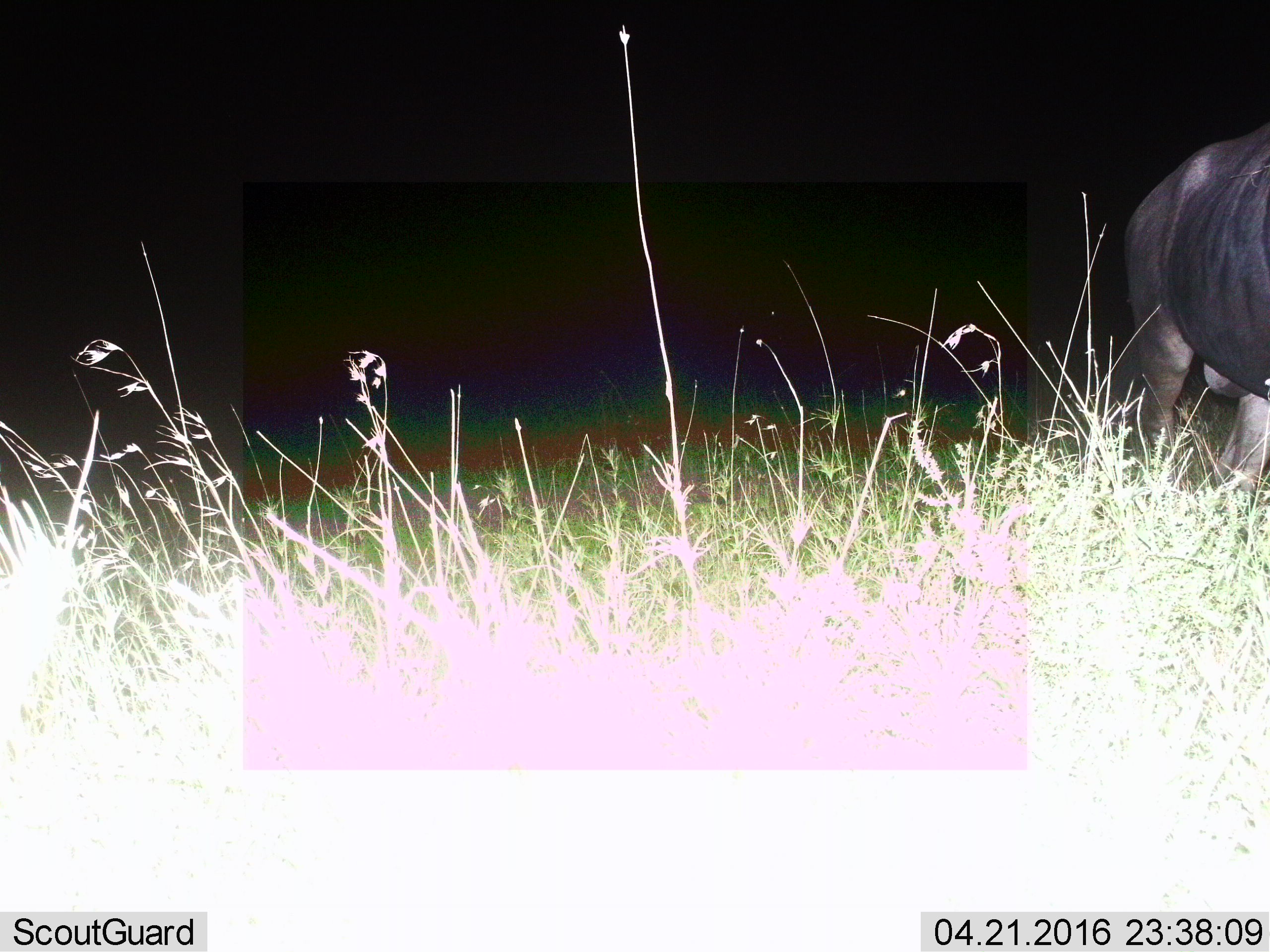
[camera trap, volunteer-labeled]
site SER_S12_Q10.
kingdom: Animalia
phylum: Chordata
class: Mammalia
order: Artiodactyla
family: Bovidae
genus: Syncerus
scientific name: Syncerus caffer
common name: african buffalo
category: buffalo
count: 1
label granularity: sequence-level